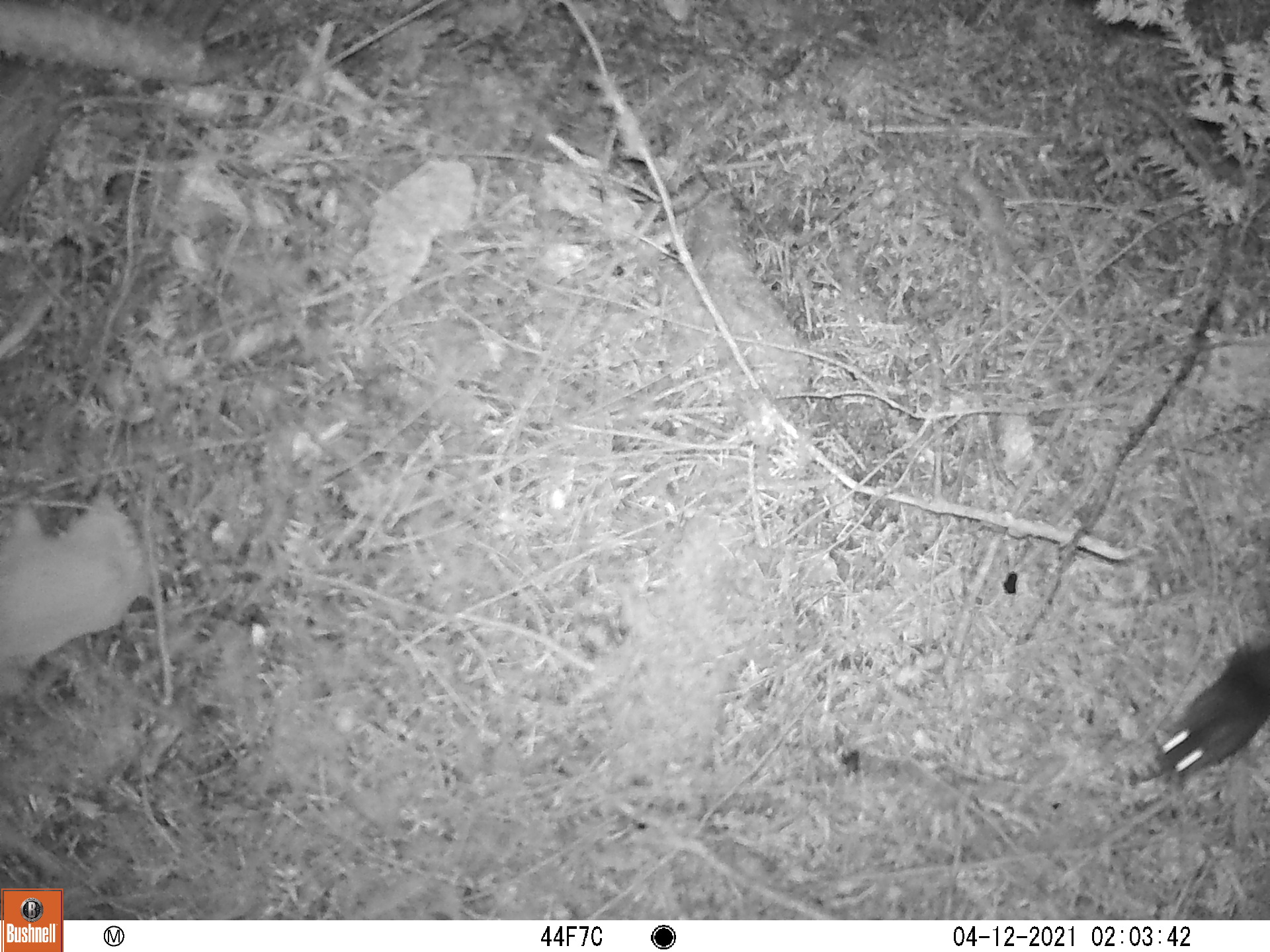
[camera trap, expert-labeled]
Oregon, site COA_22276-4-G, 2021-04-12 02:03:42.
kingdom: Animalia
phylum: Chordata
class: Mammalia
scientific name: Mammalia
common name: small mammal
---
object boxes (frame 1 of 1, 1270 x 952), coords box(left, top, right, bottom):
small mammal: box(1125, 572, 1269, 808)